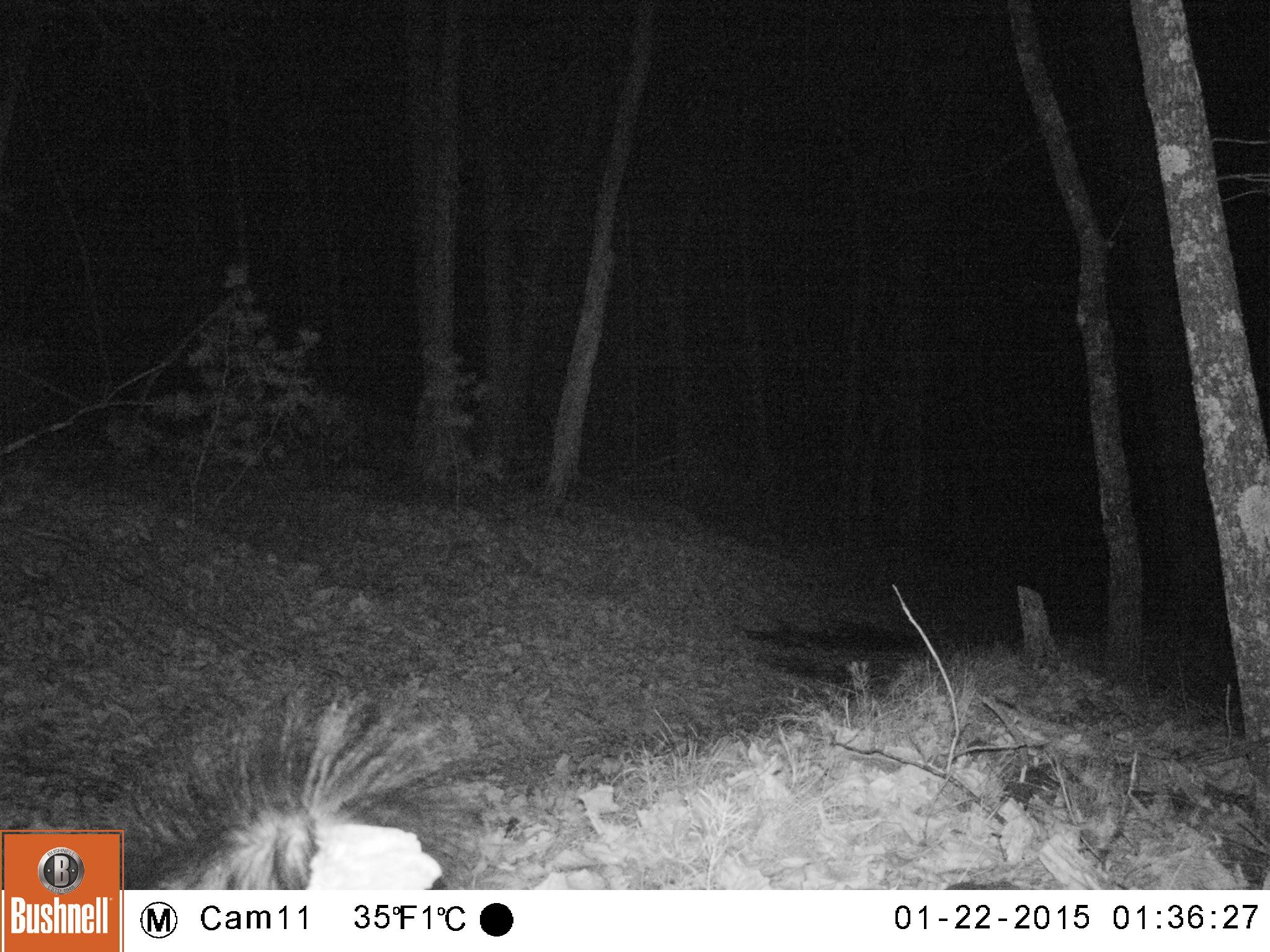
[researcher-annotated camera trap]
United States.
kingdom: Animalia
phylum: Chordata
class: Mammalia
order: Carnivora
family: Mephitidae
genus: Mephitis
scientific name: Mephitis mephitis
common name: striped skunk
Striped Skunk (Mephitis mephitis).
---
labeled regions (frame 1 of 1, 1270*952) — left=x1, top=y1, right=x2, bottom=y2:
Striped Skunk: left=116, top=694, right=463, bottom=898